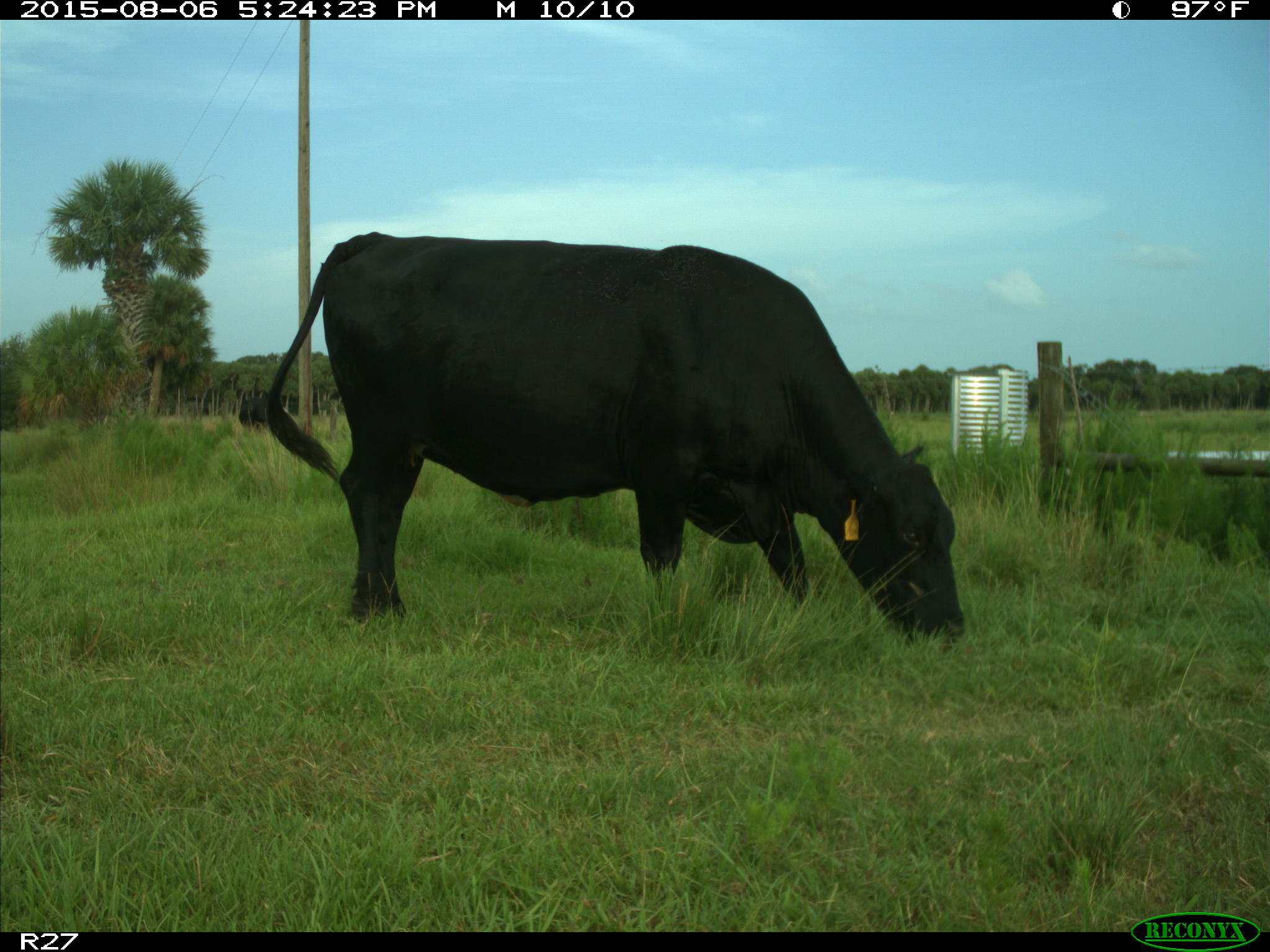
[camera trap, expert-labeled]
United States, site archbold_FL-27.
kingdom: Animalia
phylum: Chordata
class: Mammalia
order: Artiodactyla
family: Bovidae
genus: Bos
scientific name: Bos taurus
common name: domestic cow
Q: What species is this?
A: Bos taurus (domestic cow).